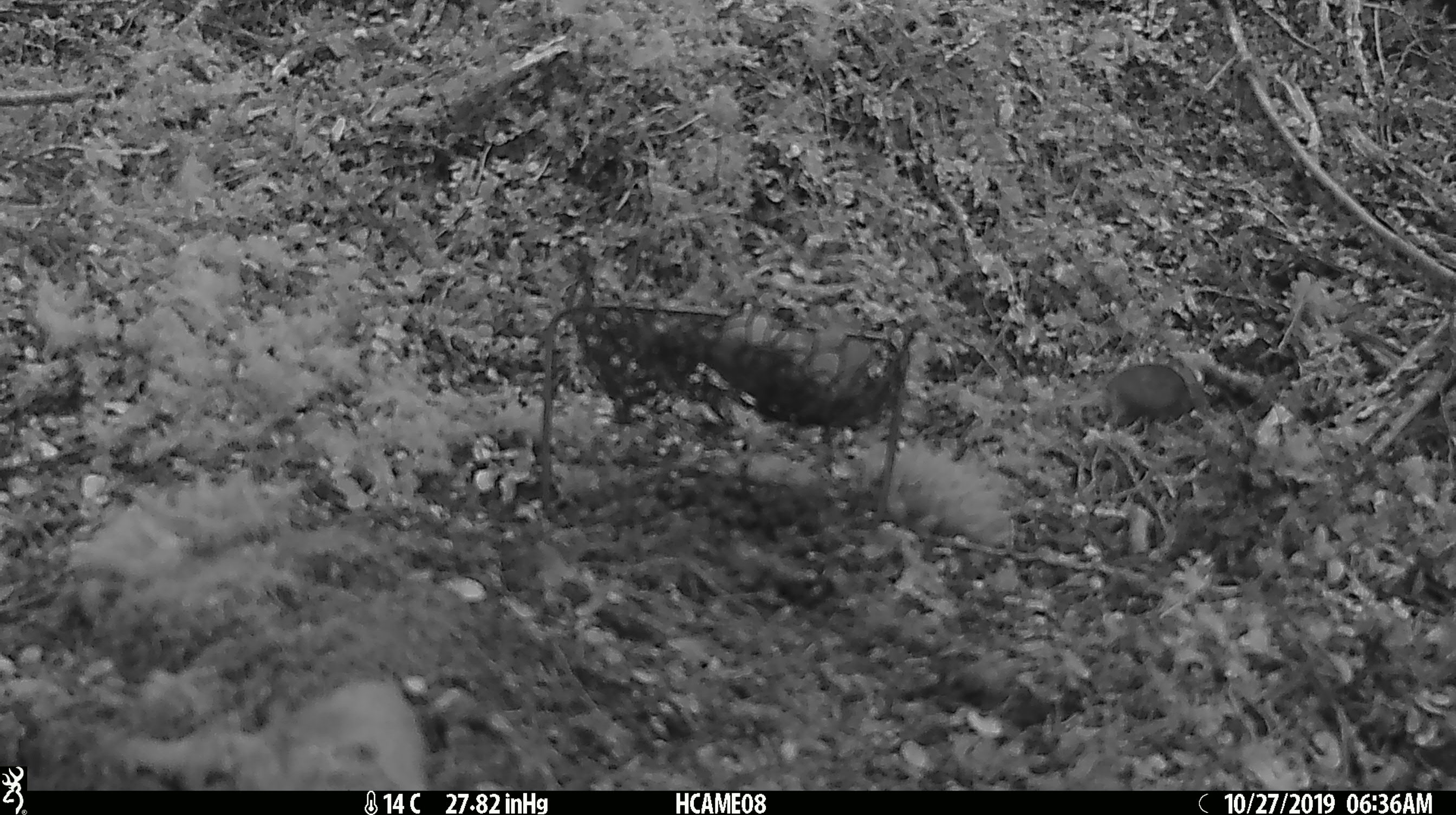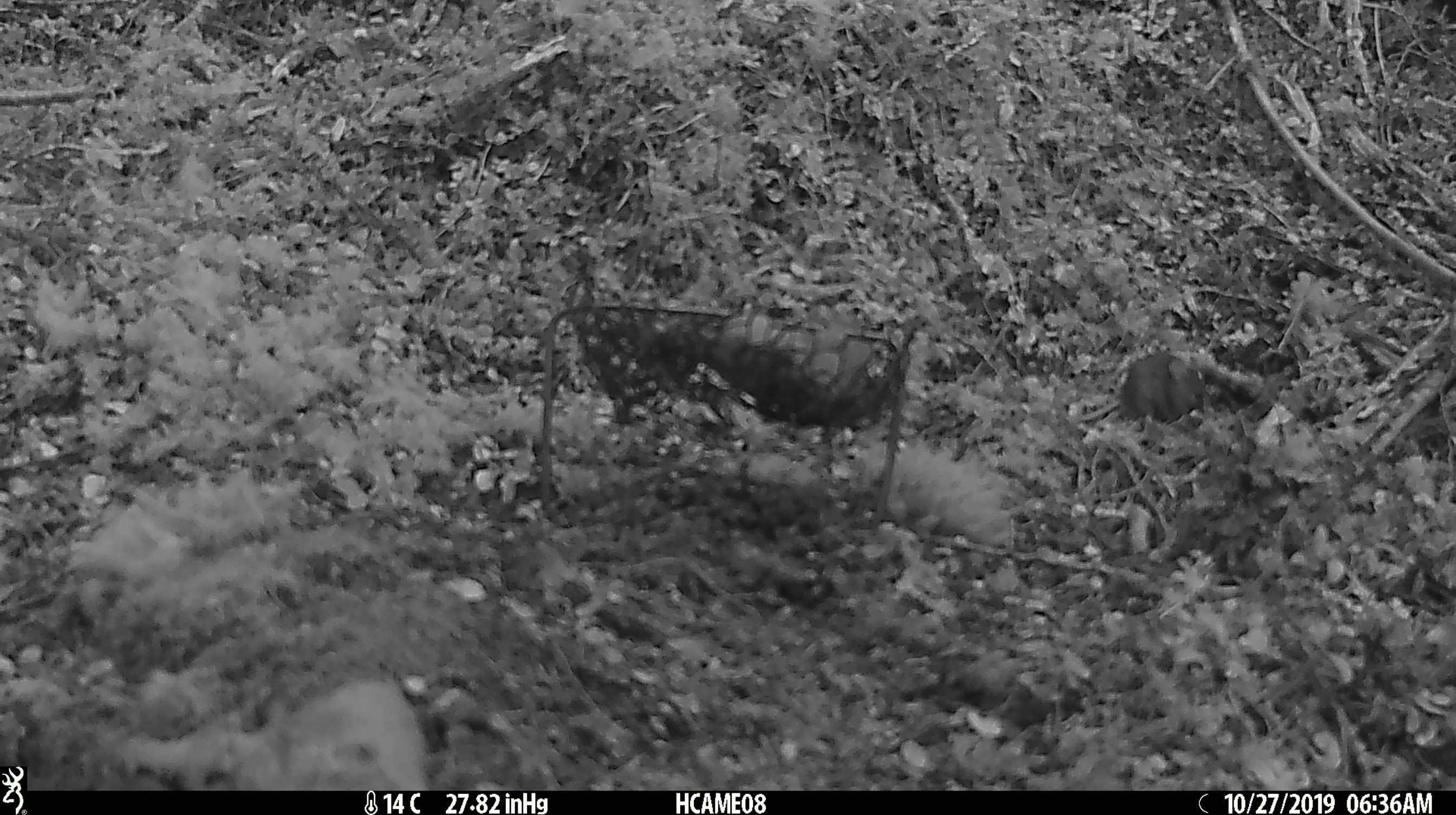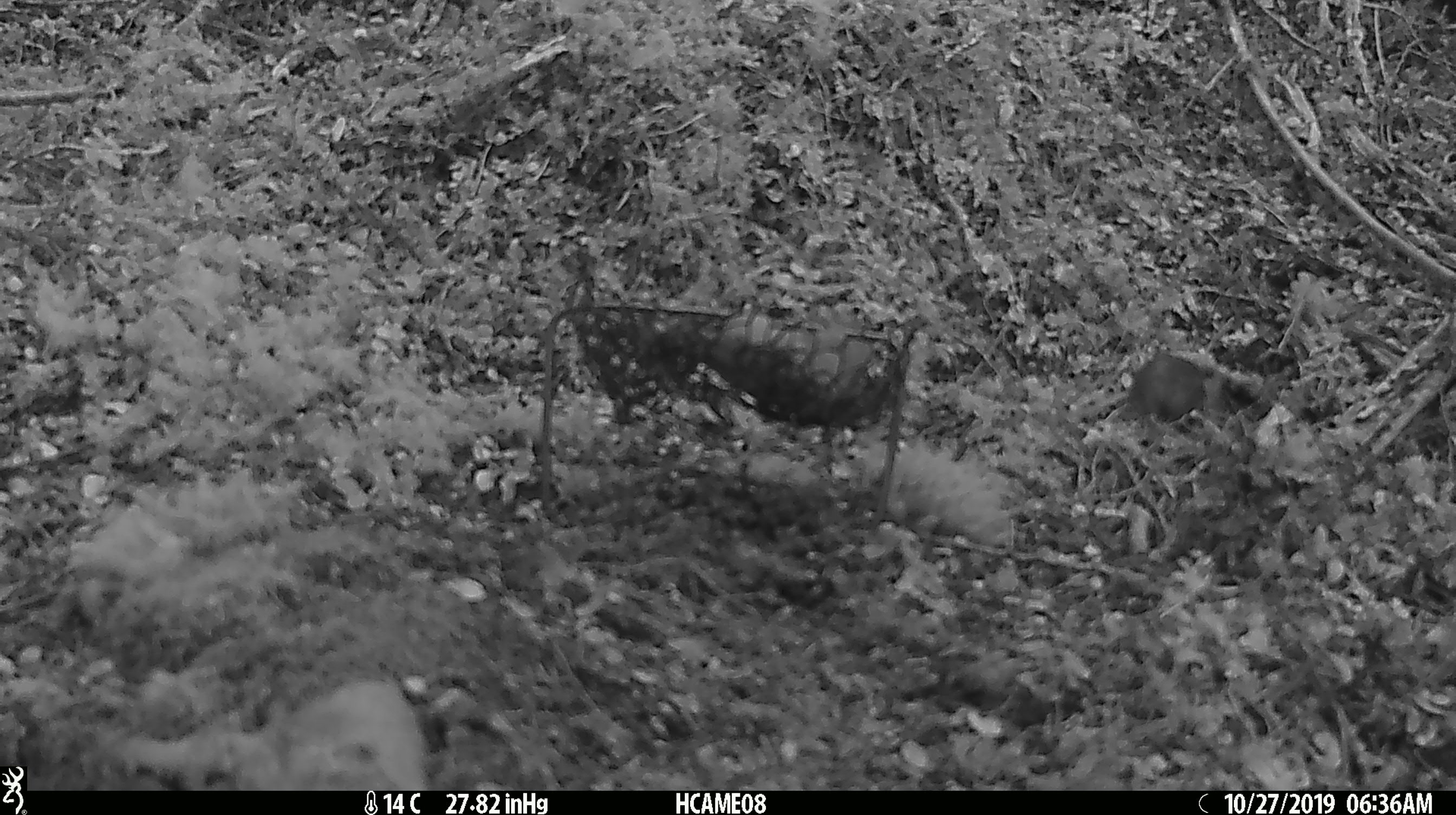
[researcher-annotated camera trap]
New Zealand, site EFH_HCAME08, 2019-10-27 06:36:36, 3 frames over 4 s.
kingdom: Animalia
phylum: Chordata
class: Mammalia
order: Rodentia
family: Muridae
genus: Mus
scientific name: Mus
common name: mouse